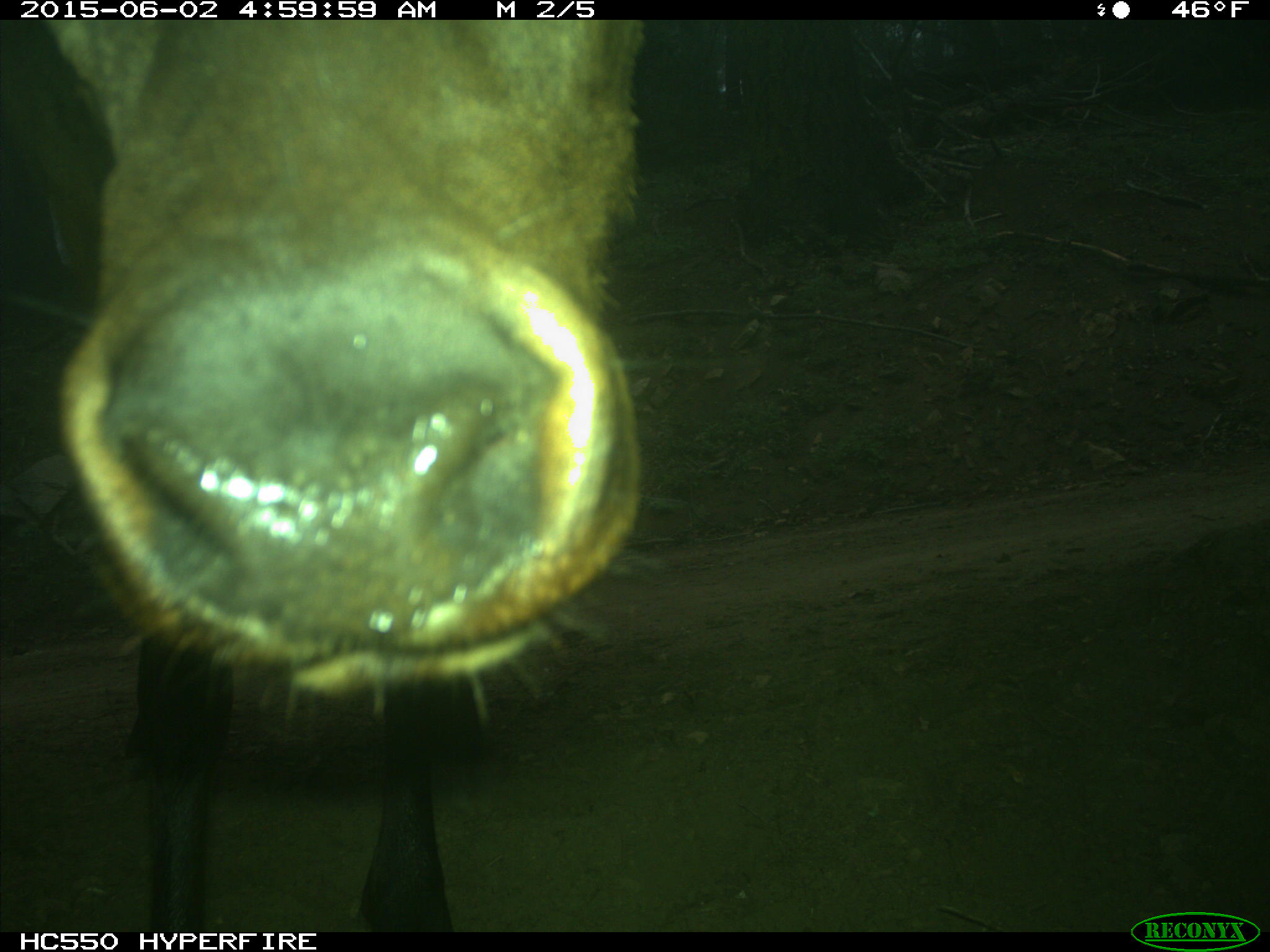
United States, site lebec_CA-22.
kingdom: Animalia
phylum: Chordata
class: Mammalia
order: Artiodactyla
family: Cervidae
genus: Cervus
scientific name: Cervus canadensis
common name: elk